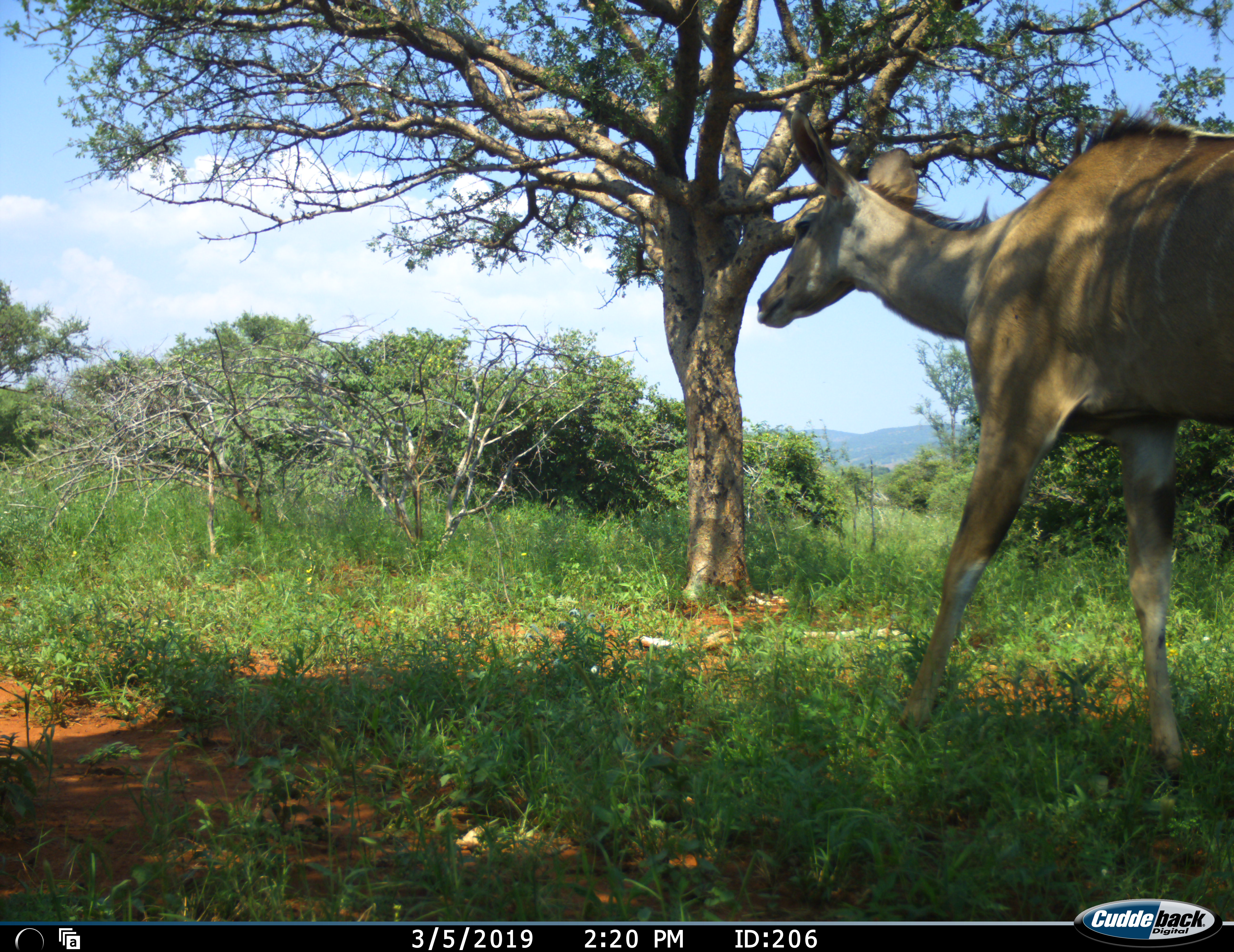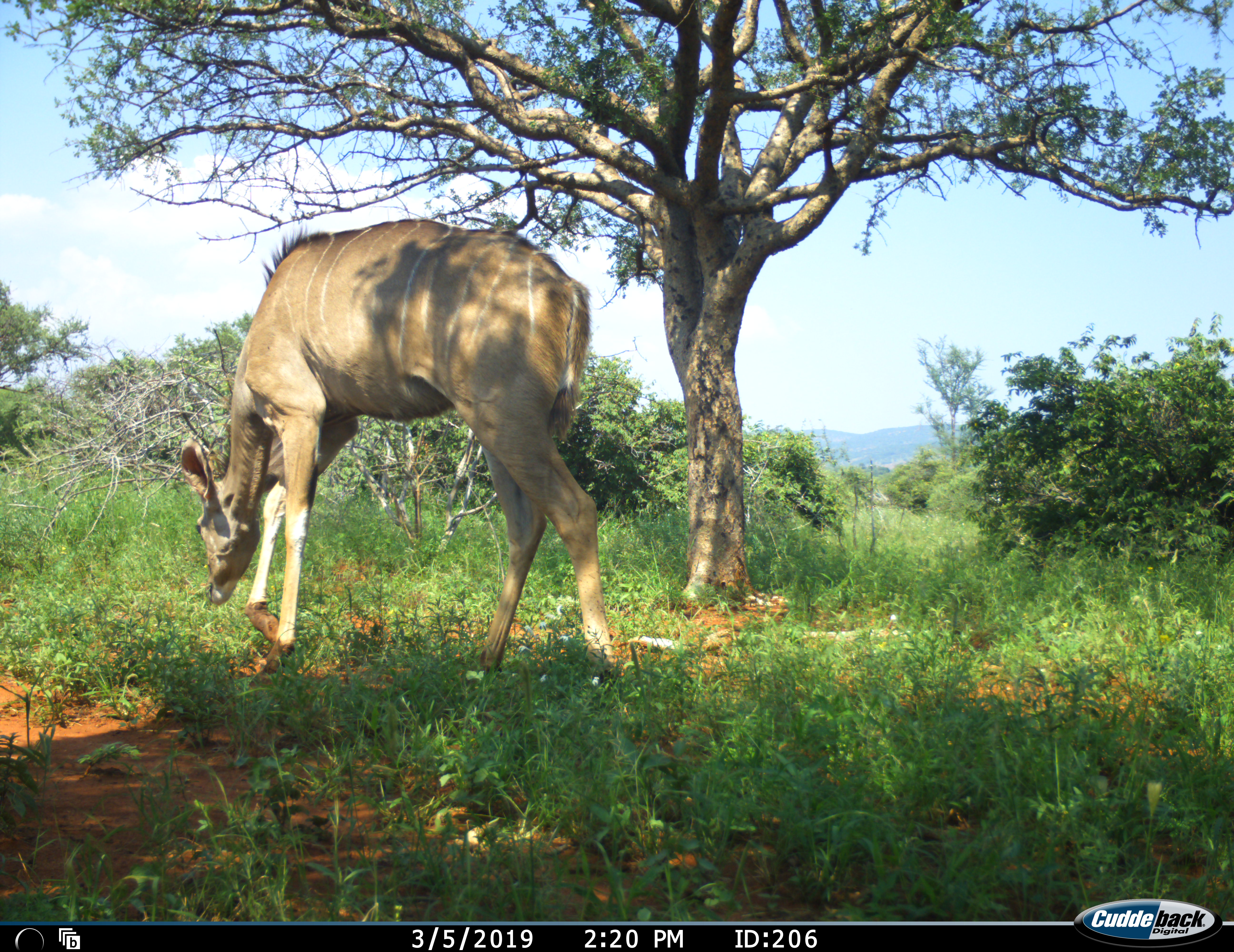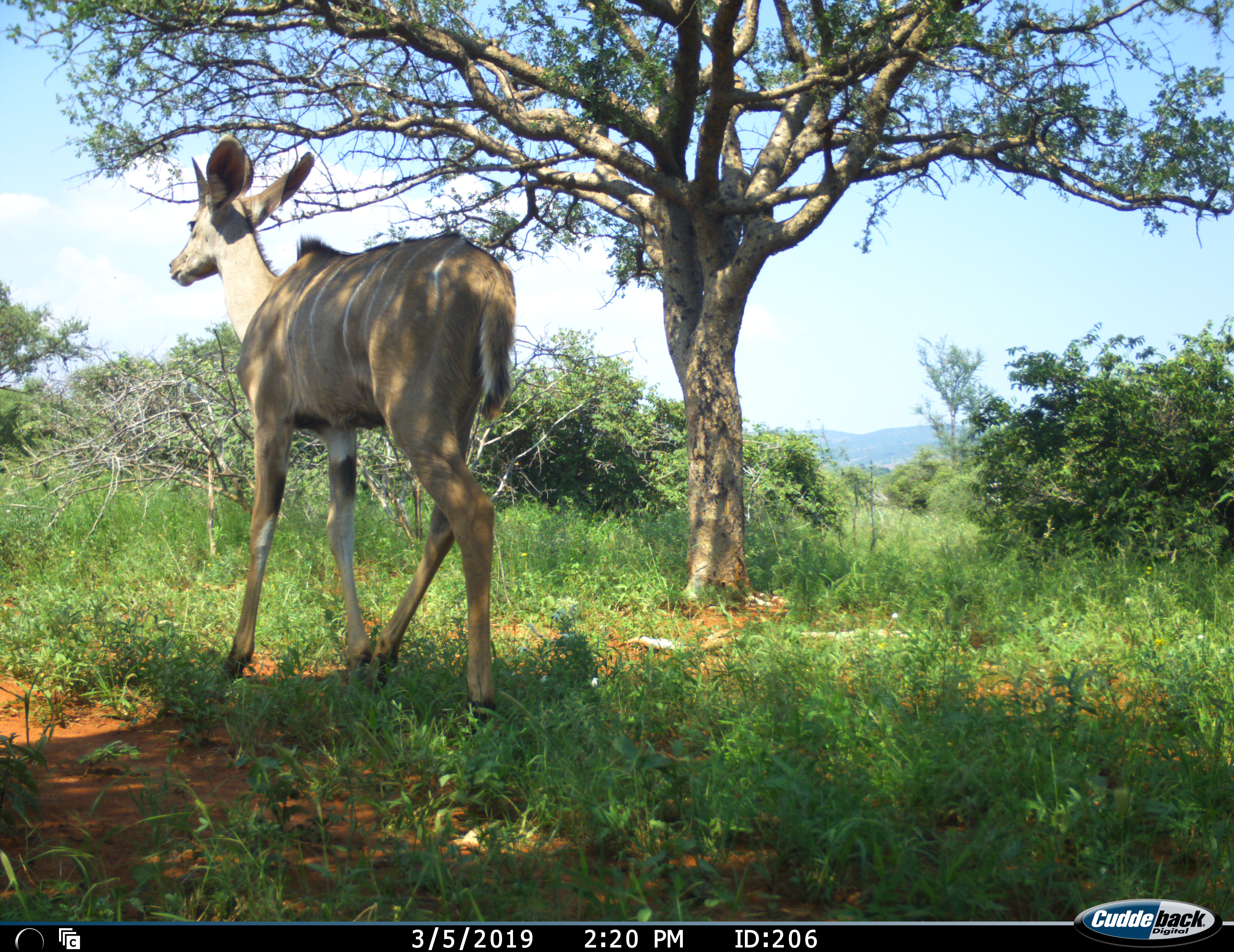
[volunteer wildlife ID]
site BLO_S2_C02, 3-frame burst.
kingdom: Animalia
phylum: Chordata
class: Mammalia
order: Artiodactyla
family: Bovidae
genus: Tragelaphus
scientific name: Tragelaphus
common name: kudu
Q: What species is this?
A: Kudu (Tragelaphus).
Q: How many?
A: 1.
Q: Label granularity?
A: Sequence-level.